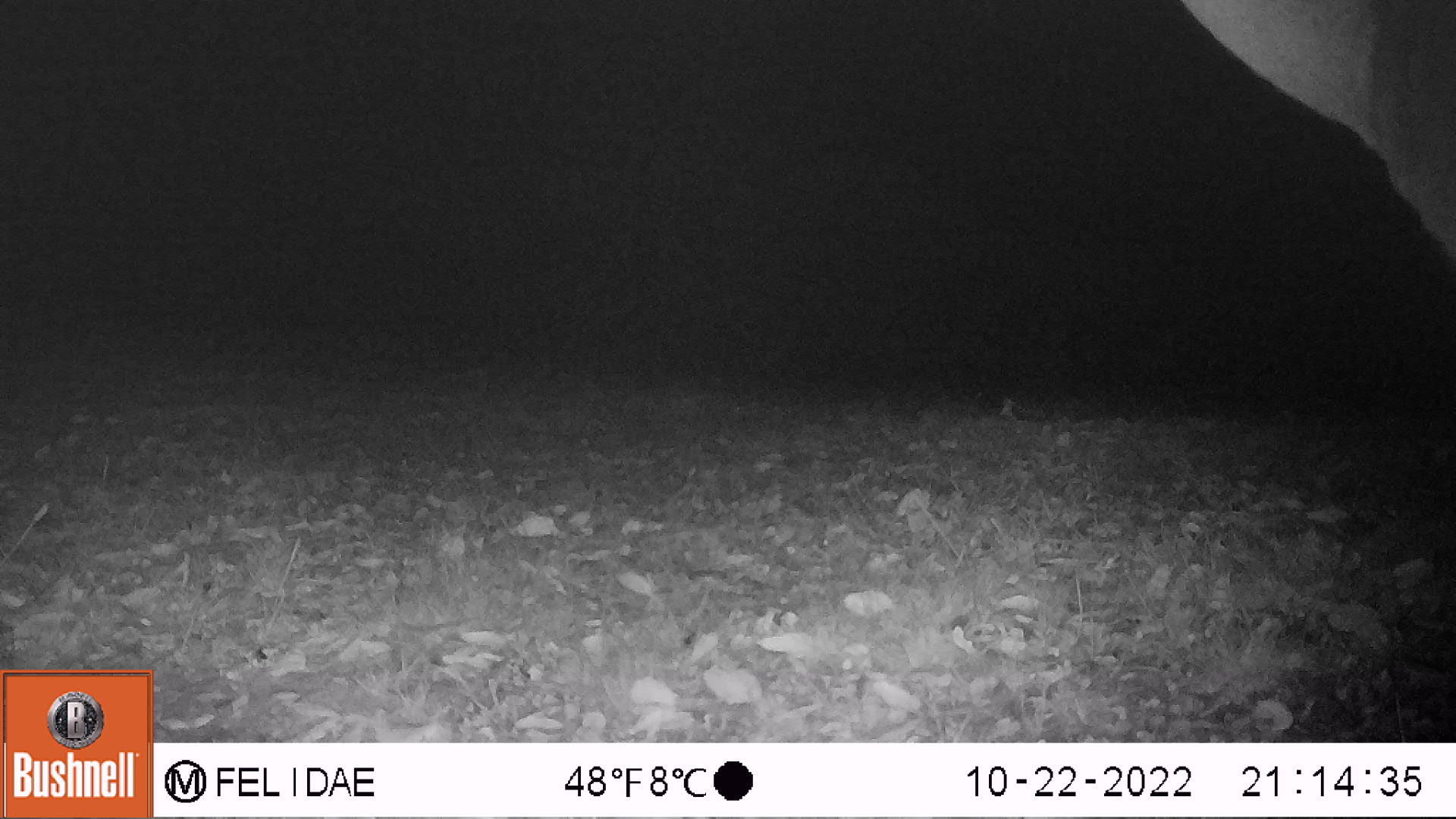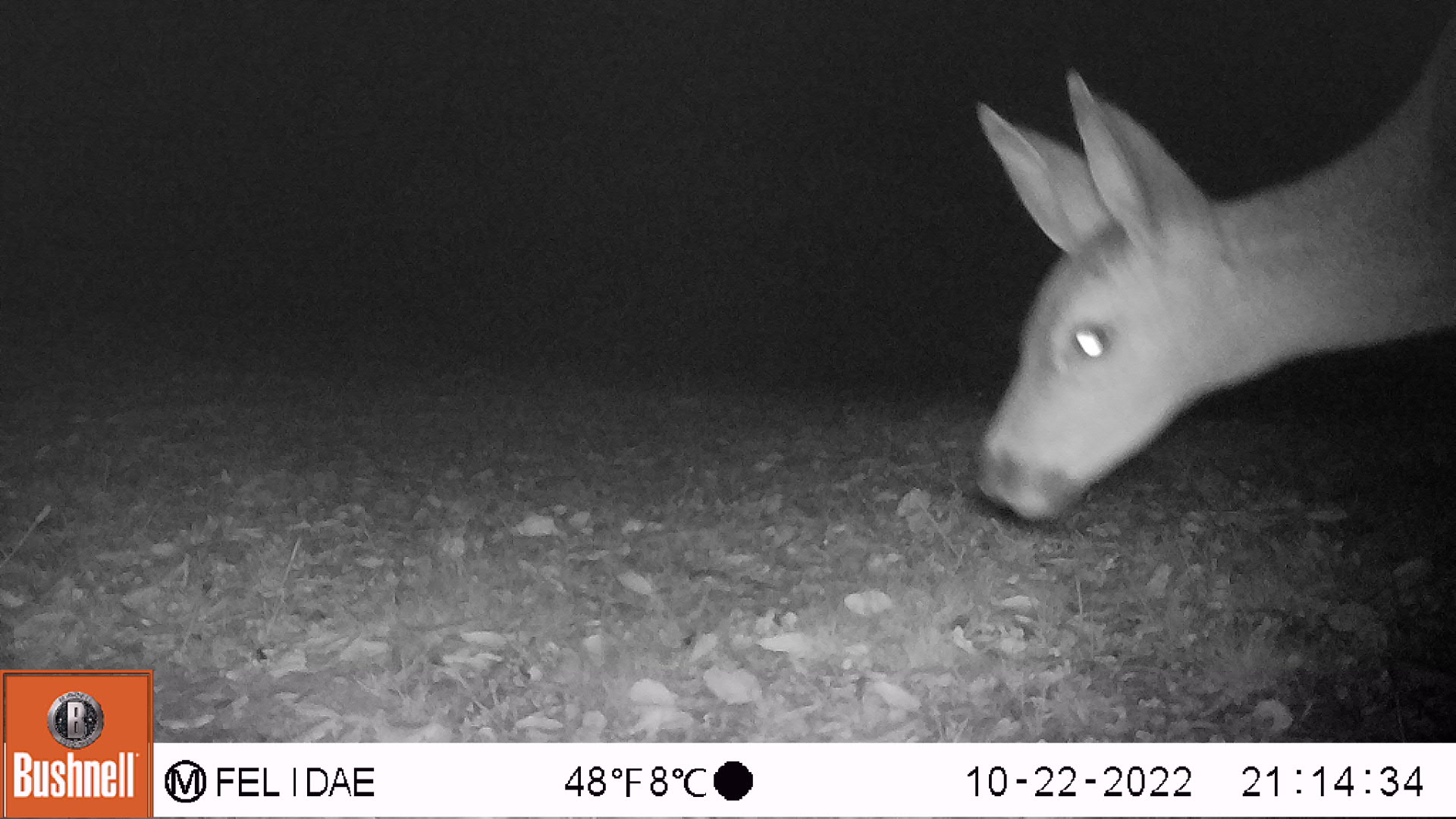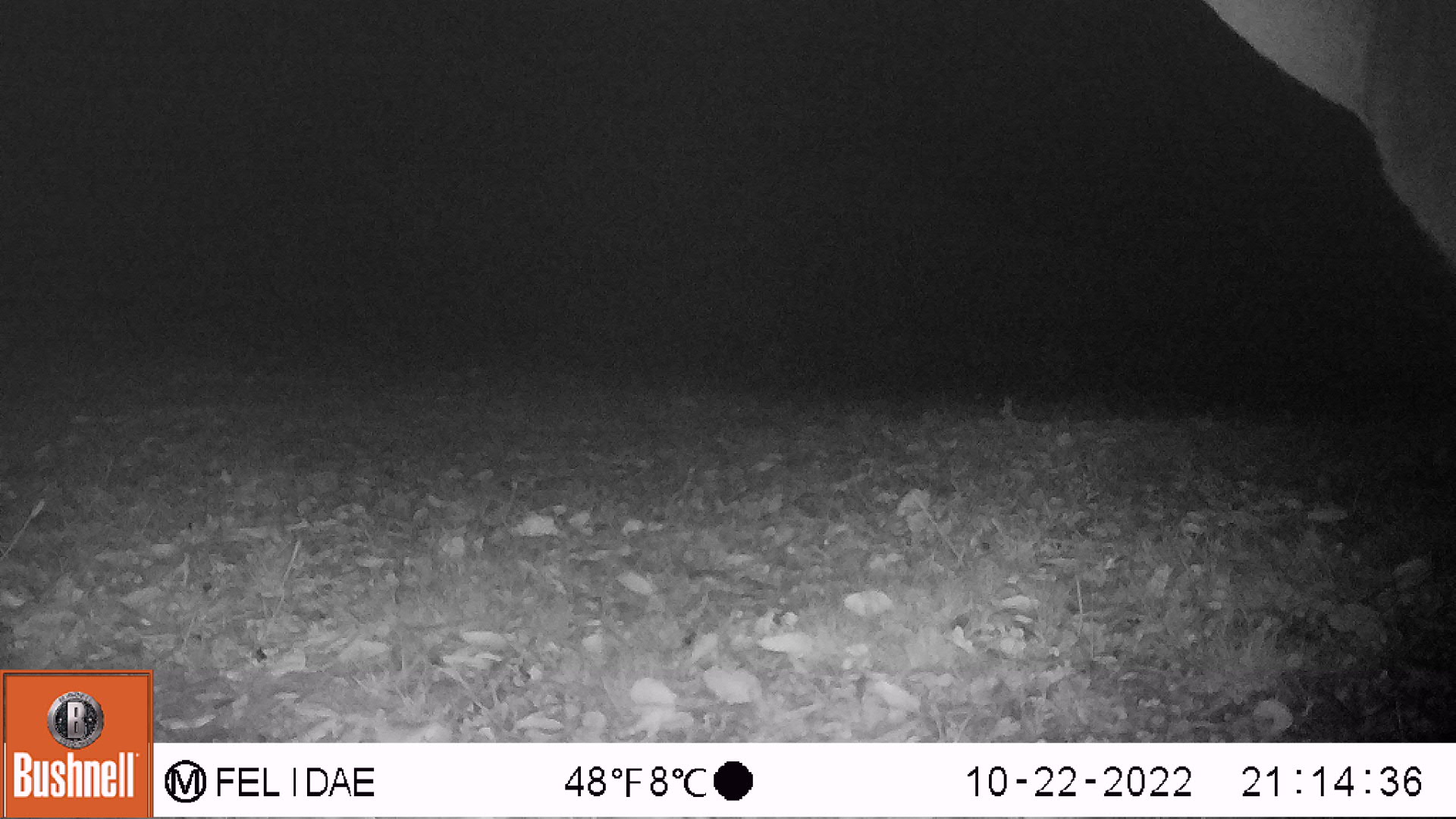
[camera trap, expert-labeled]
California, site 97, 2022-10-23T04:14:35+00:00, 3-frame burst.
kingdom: Animalia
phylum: Chordata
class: Mammalia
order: Artiodactyla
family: Cervidae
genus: Odocoileus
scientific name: Odocoileus hemionus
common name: mule deer